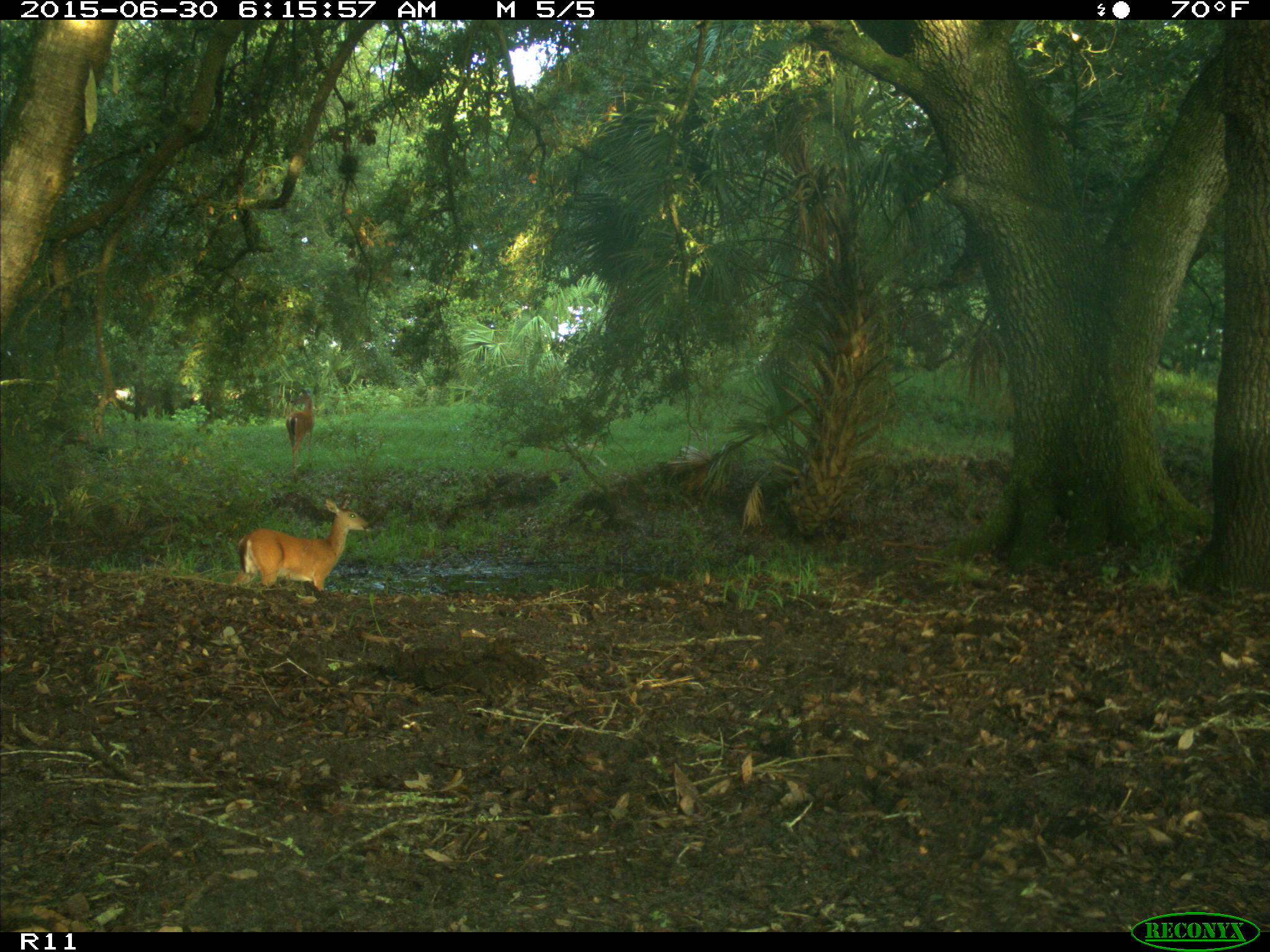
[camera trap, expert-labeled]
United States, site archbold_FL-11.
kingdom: Animalia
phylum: Chordata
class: Mammalia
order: Artiodactyla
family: Cervidae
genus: Odocoileus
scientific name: Odocoileus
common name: deer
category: unidentified deer